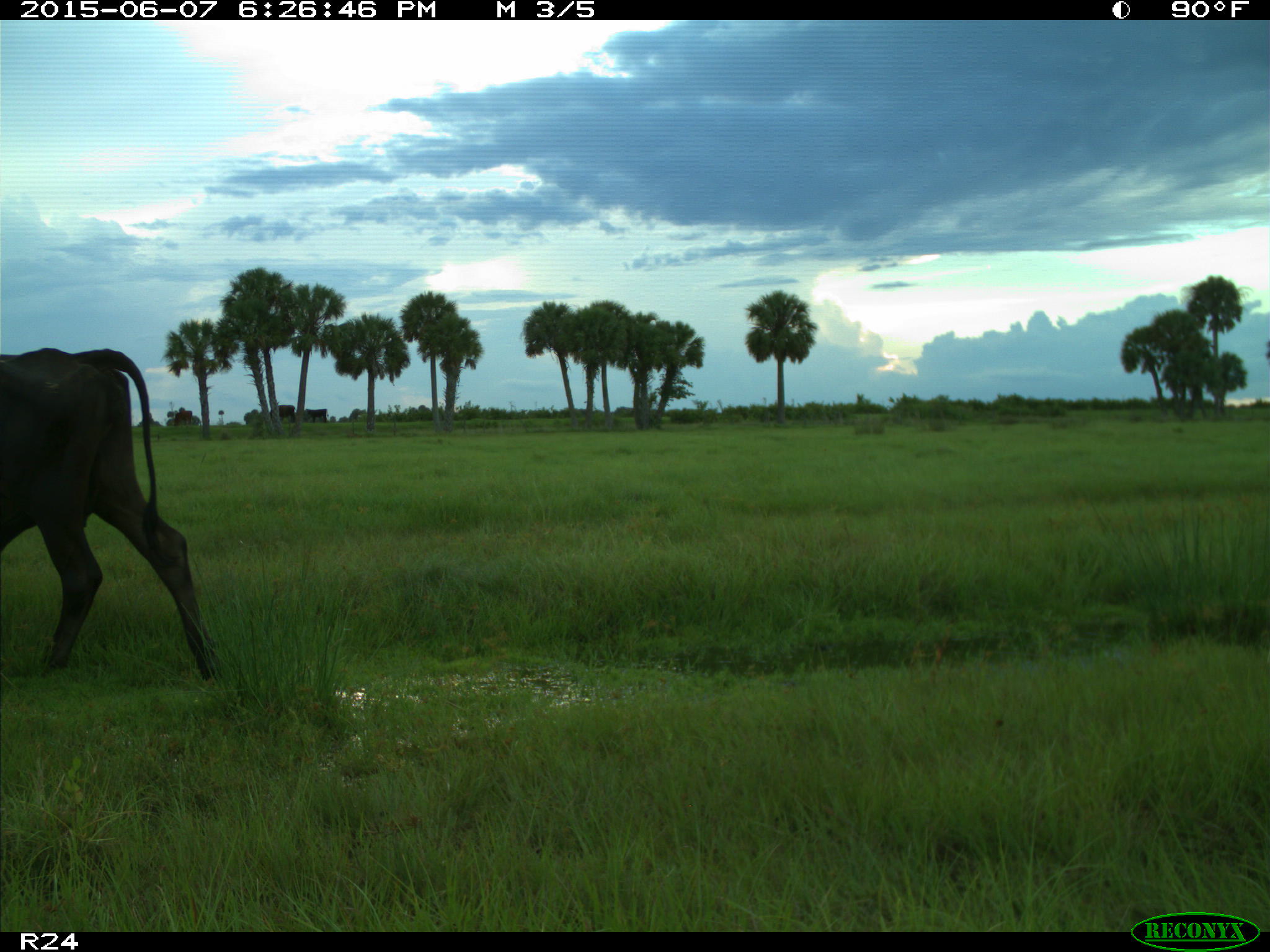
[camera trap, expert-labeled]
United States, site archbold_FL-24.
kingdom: Animalia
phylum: Chordata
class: Mammalia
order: Artiodactyla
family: Bovidae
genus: Bos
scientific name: Bos taurus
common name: domestic cow